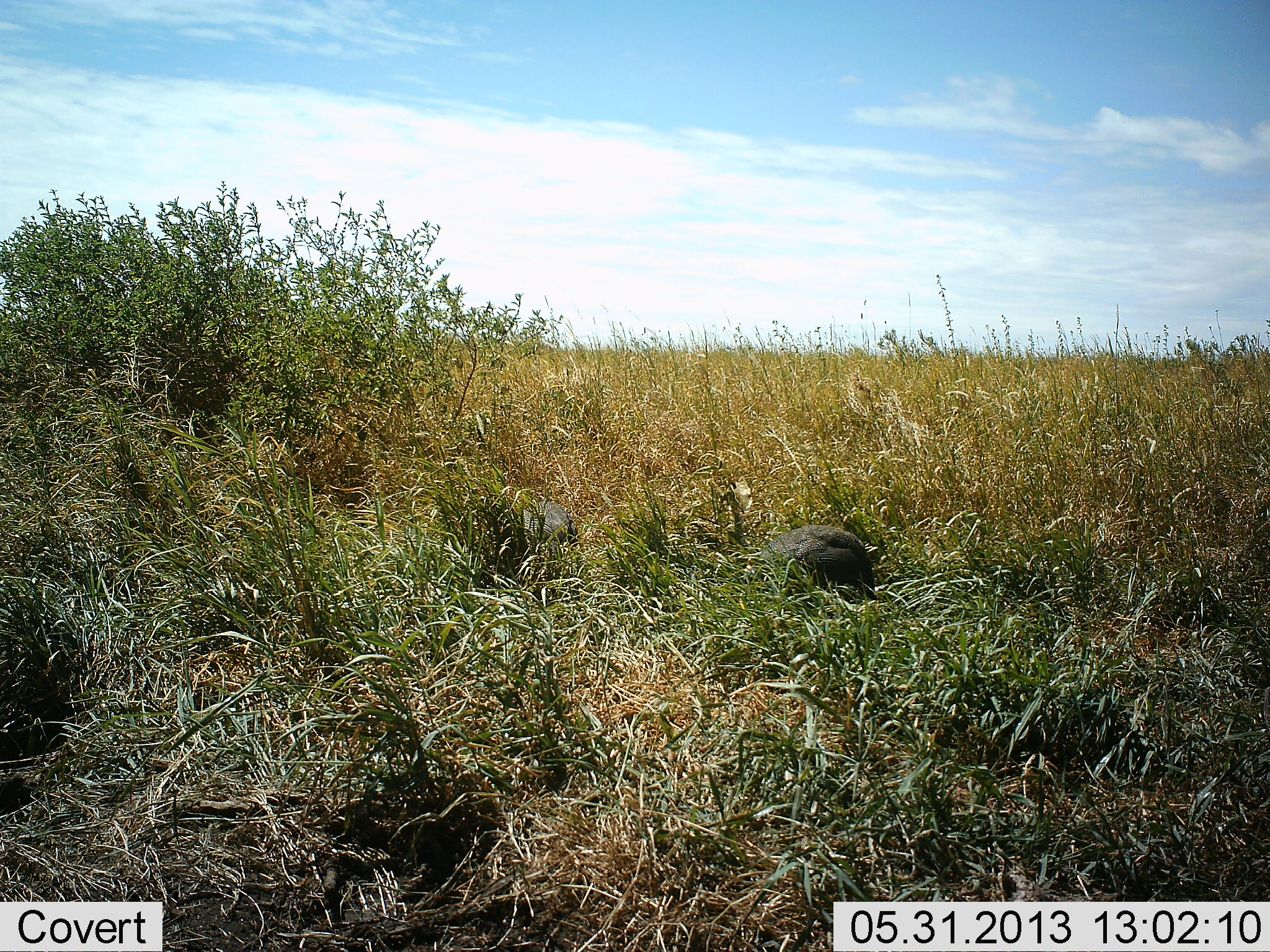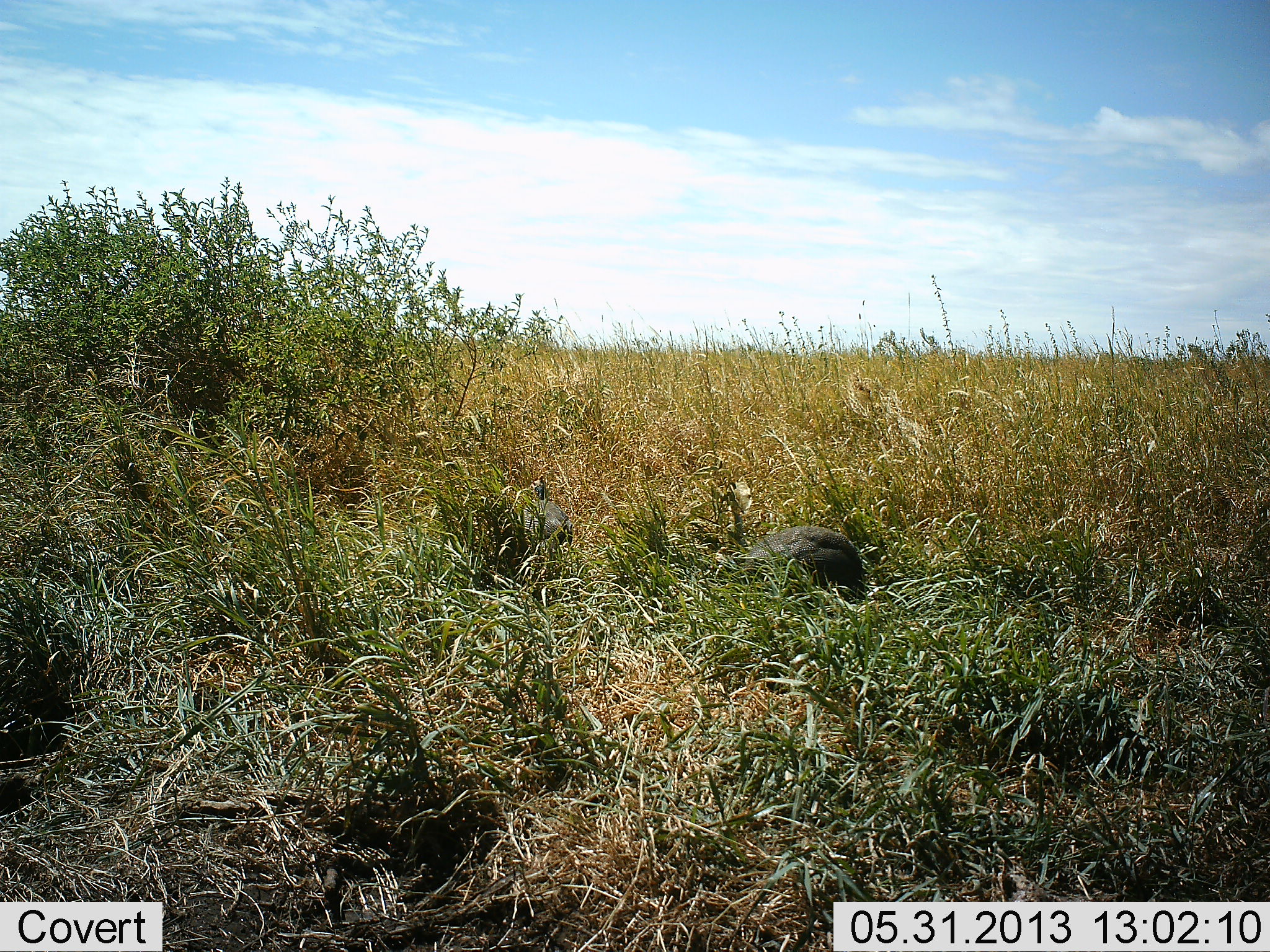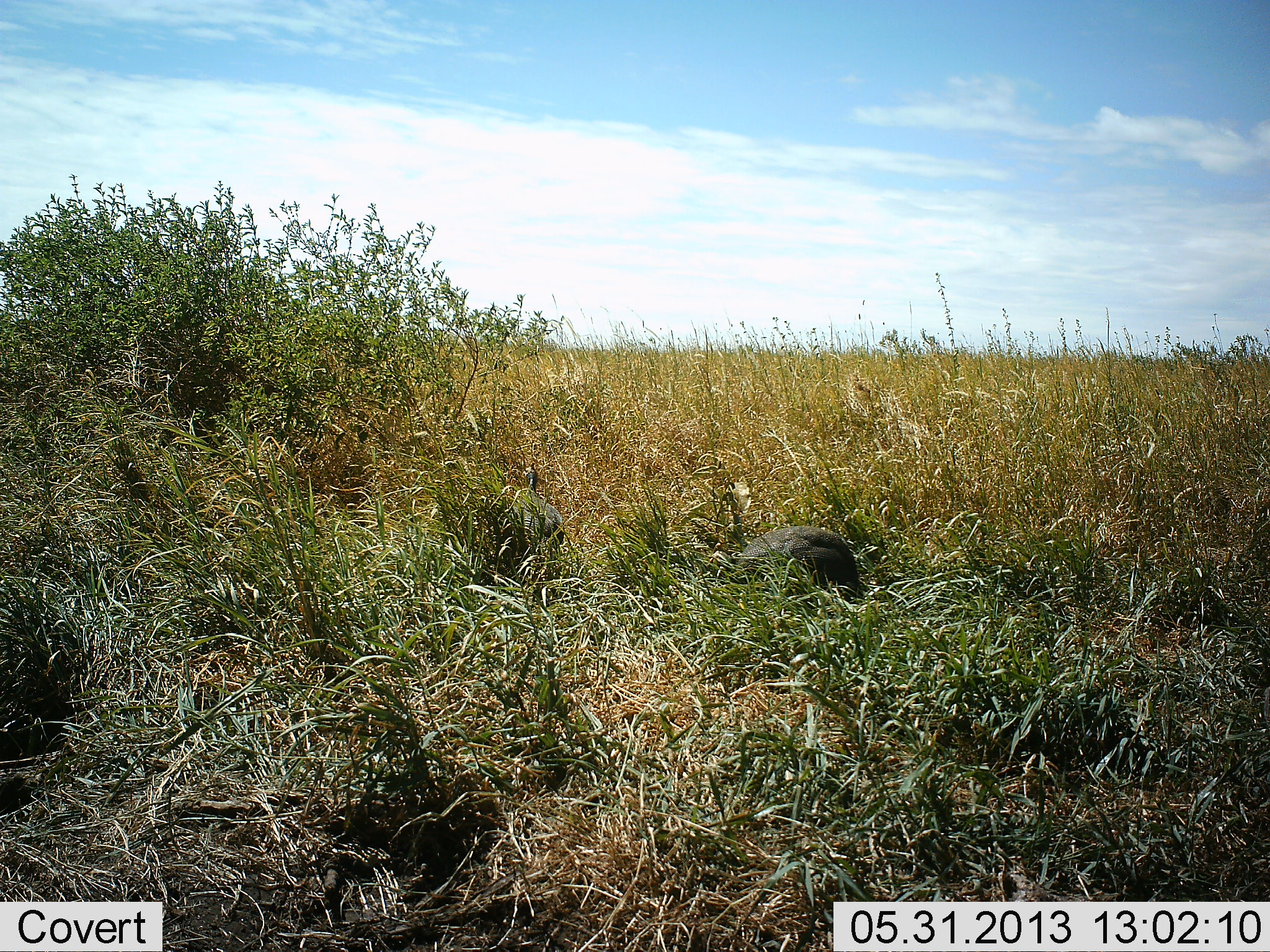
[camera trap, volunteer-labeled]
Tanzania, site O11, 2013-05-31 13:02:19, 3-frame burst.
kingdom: Animalia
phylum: Chordata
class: Aves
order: Galliformes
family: Numididae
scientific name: Numididae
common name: guinea fowl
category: guineafowl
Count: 2.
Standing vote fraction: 16%.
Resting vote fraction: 5%.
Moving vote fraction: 42%.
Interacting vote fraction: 0%.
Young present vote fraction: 0%.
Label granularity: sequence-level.